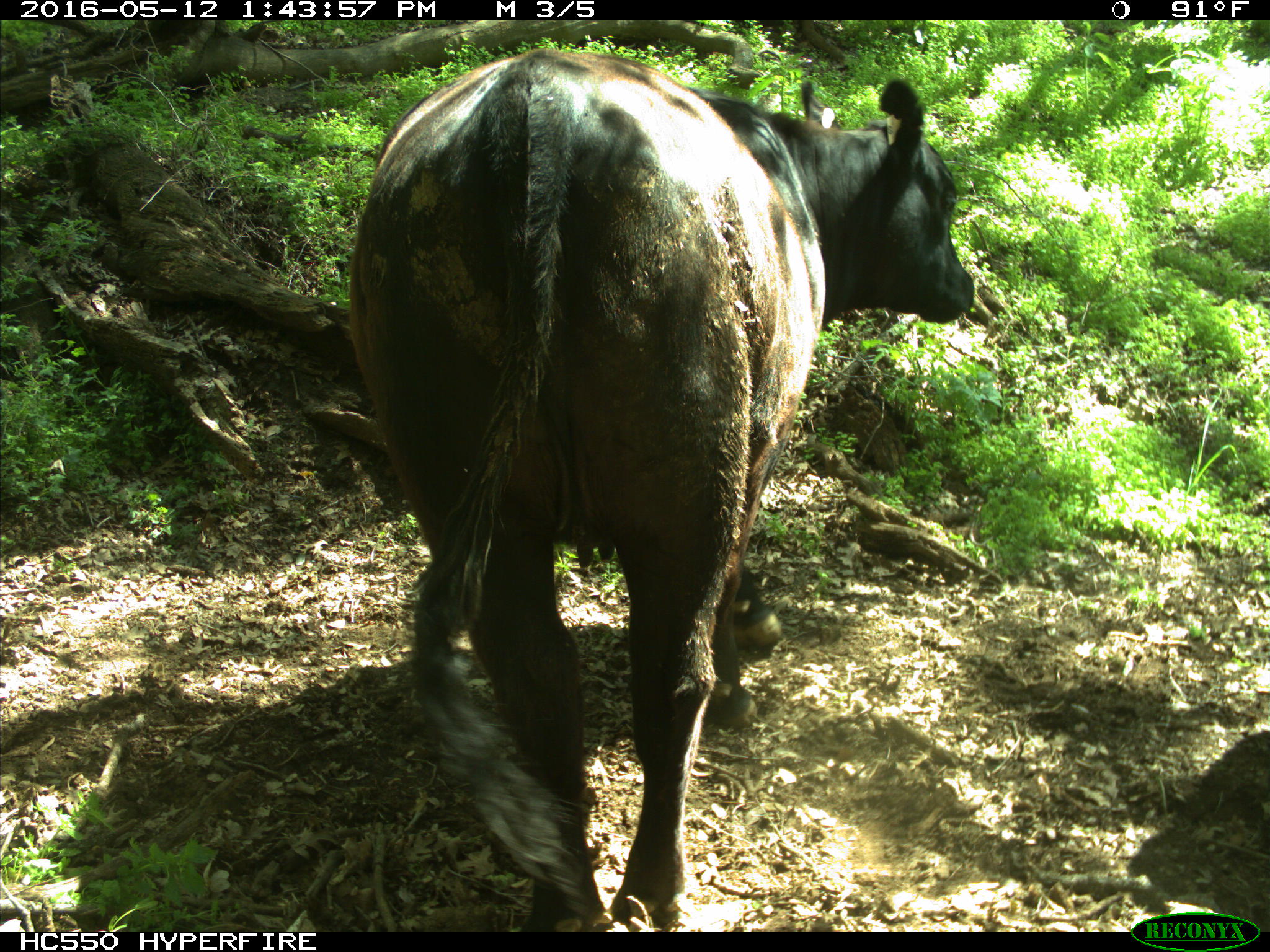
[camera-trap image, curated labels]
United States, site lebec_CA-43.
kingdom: Animalia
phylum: Chordata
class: Mammalia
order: Artiodactyla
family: Bovidae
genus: Bos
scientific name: Bos taurus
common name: domestic cow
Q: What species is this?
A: Bos taurus (domestic cow).